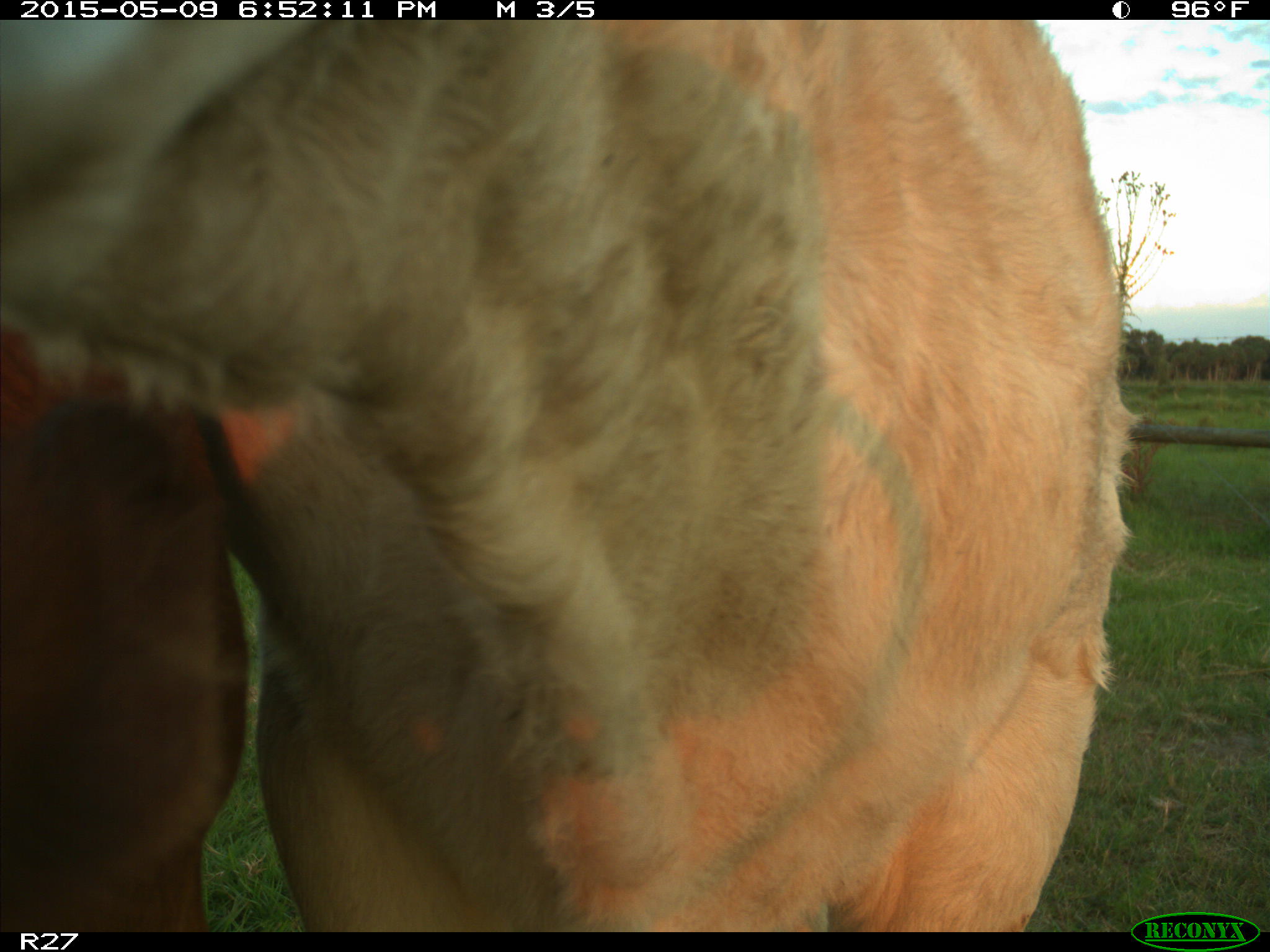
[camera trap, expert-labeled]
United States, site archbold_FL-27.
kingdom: Animalia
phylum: Chordata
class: Mammalia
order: Artiodactyla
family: Bovidae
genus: Bos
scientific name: Bos taurus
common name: domestic cow